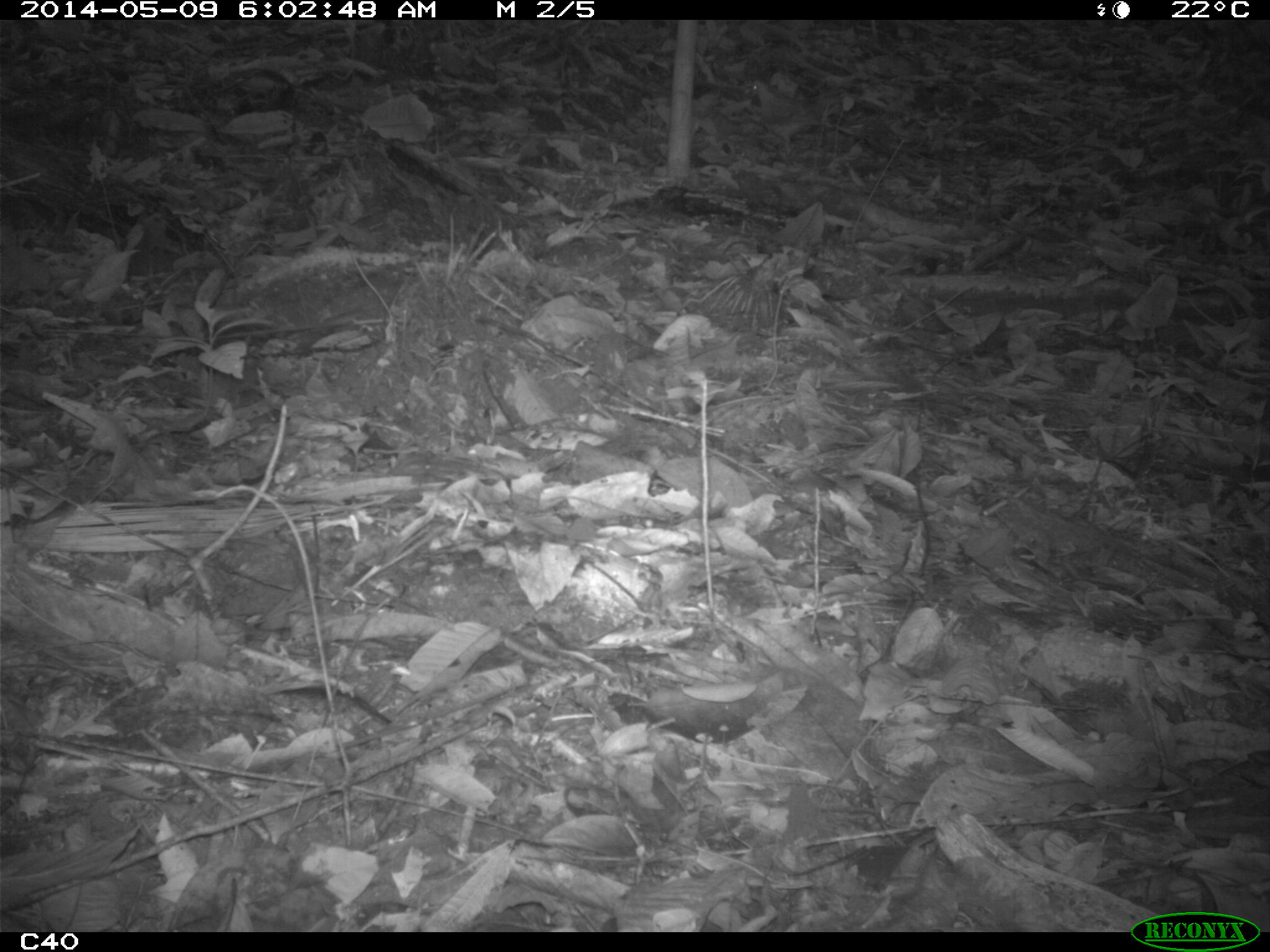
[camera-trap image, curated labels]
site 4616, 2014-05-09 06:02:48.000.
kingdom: Animalia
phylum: Chordata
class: Aves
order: Columbiformes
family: Columbidae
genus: Leptotila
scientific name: Leptotila rufaxilla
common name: gray-fronted dove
Leptotila rufaxilla (gray-fronted dove), count 1, age adult.